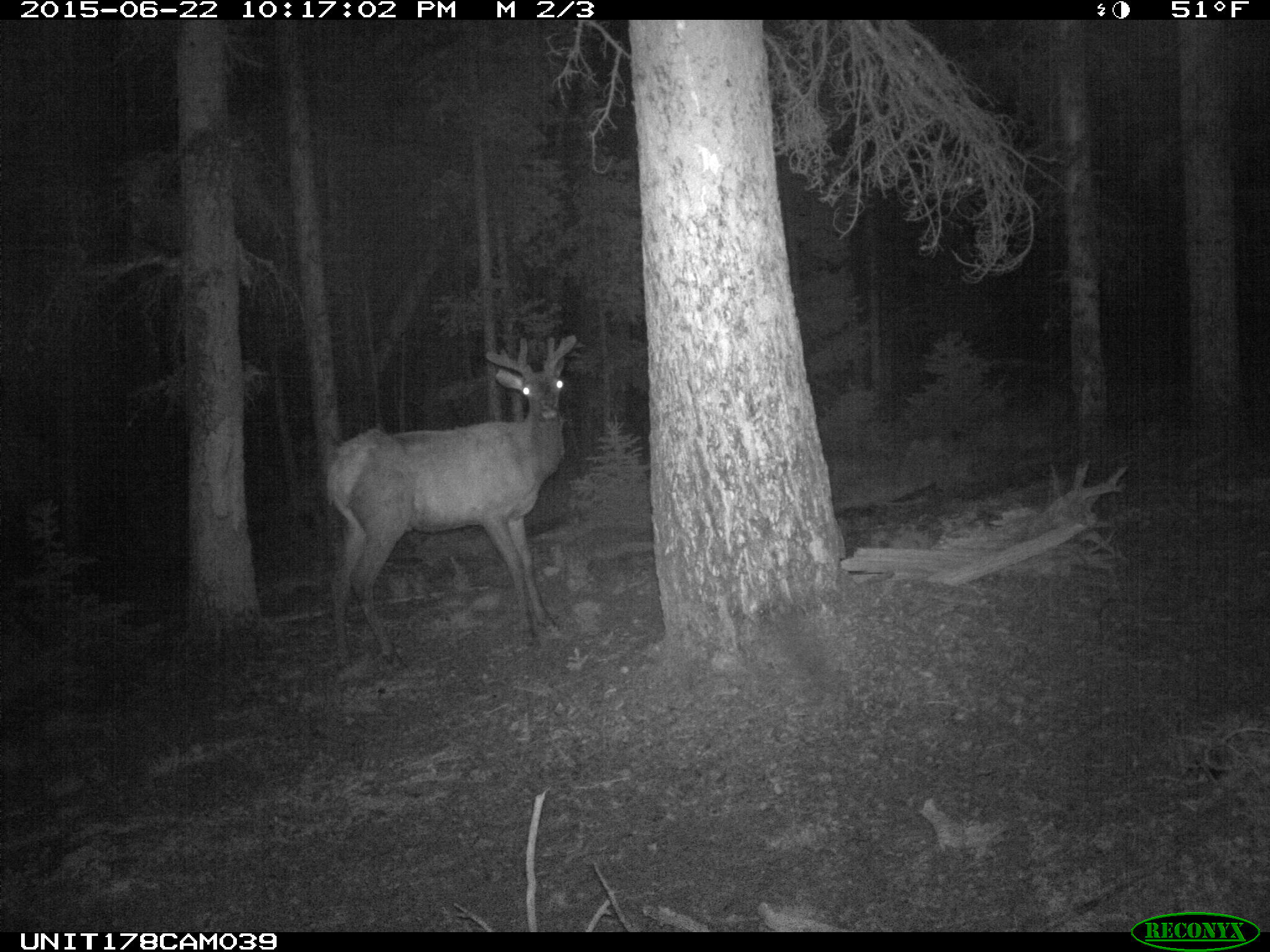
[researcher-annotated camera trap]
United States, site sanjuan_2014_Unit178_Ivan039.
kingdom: Animalia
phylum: Chordata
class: Mammalia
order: Artiodactyla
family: Cervidae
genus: Cervus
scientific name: Cervus elaphus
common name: red deer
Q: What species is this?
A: Cervus elaphus (red deer).